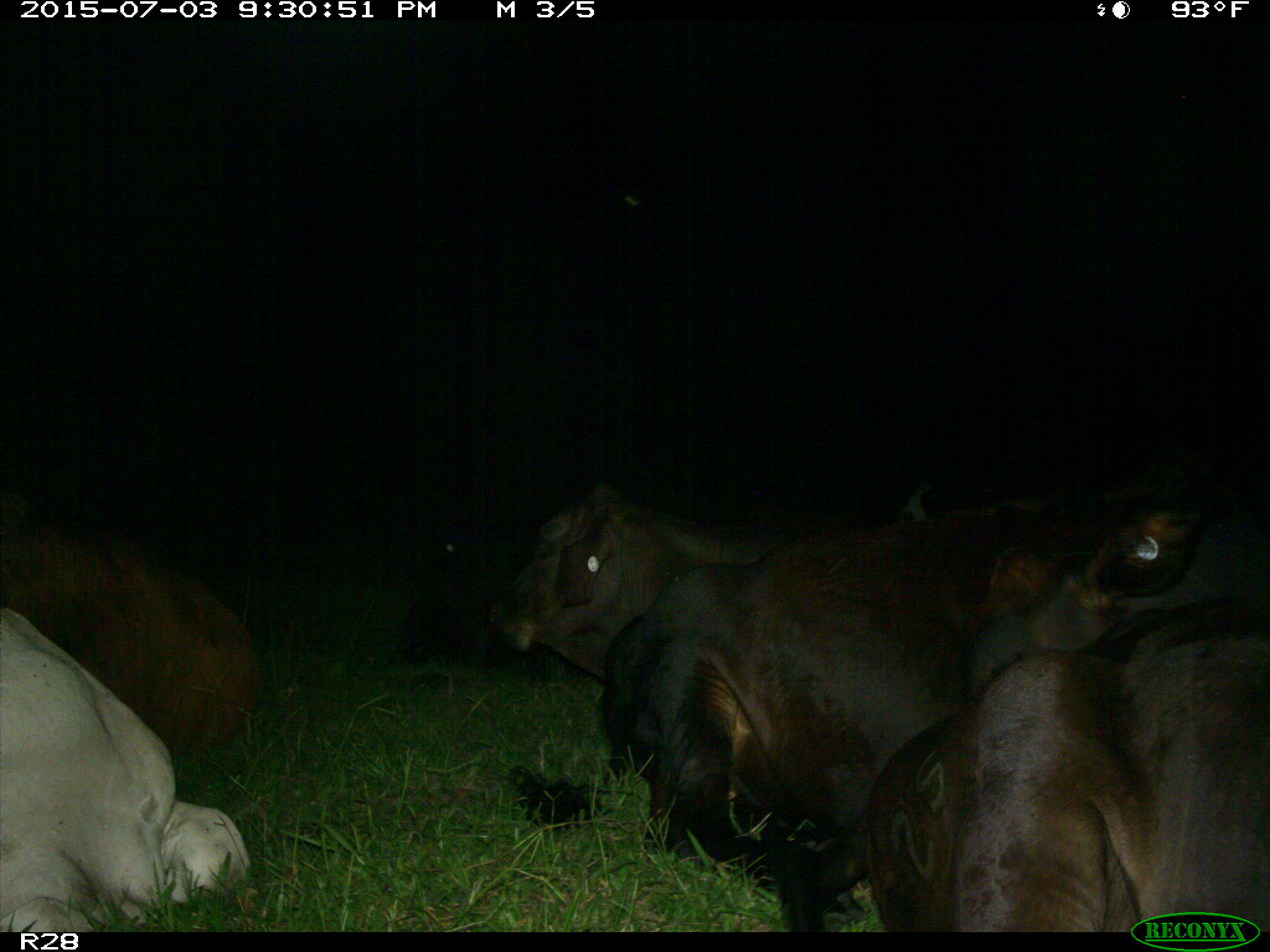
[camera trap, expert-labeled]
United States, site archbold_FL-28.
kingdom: Animalia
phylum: Chordata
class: Mammalia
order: Artiodactyla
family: Bovidae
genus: Bos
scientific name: Bos taurus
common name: domestic cow